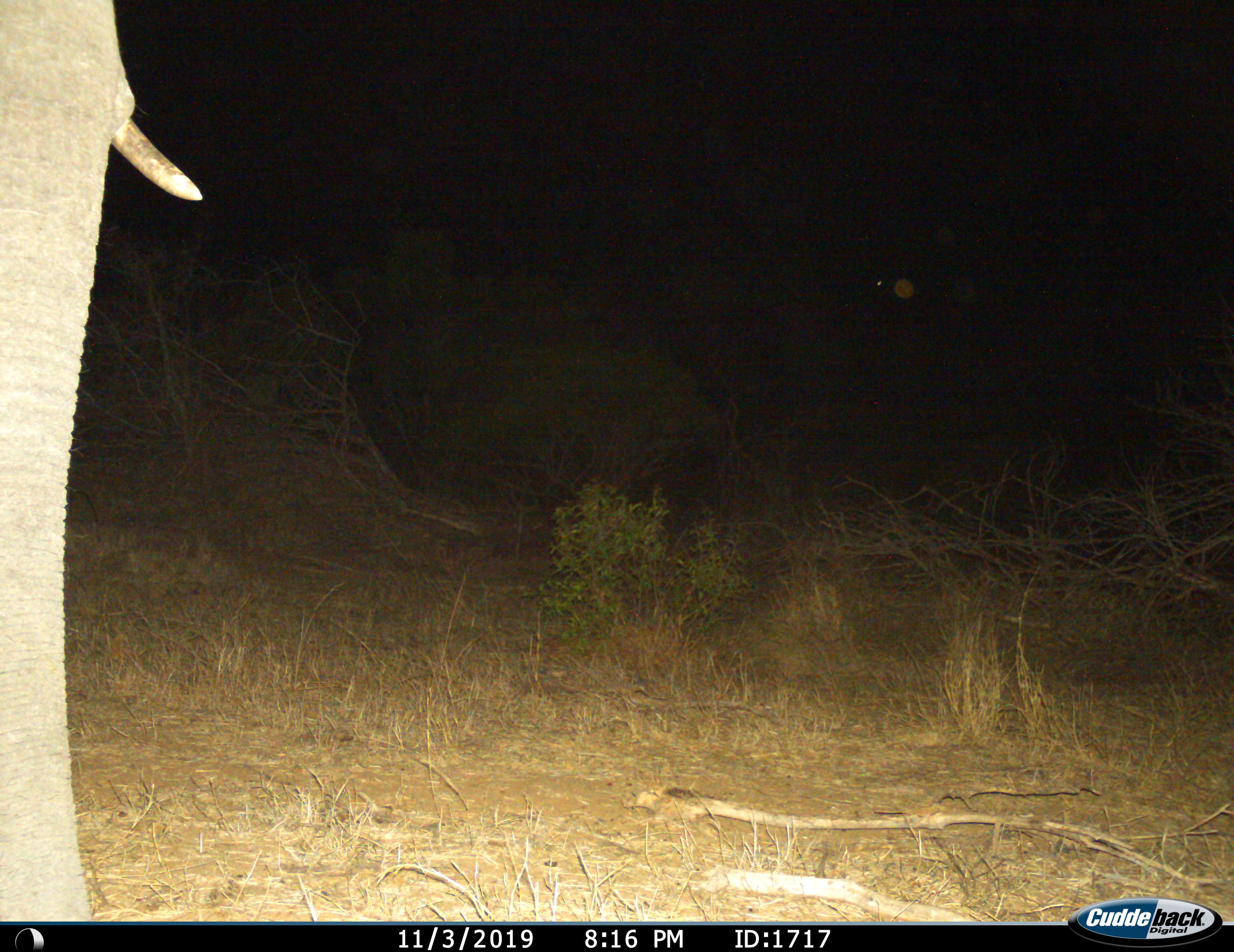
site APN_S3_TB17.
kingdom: Animalia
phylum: Chordata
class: Mammalia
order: Proboscidea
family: Elephantidae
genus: Loxodonta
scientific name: Loxodonta africana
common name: african bush elephant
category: elephant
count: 1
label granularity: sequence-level